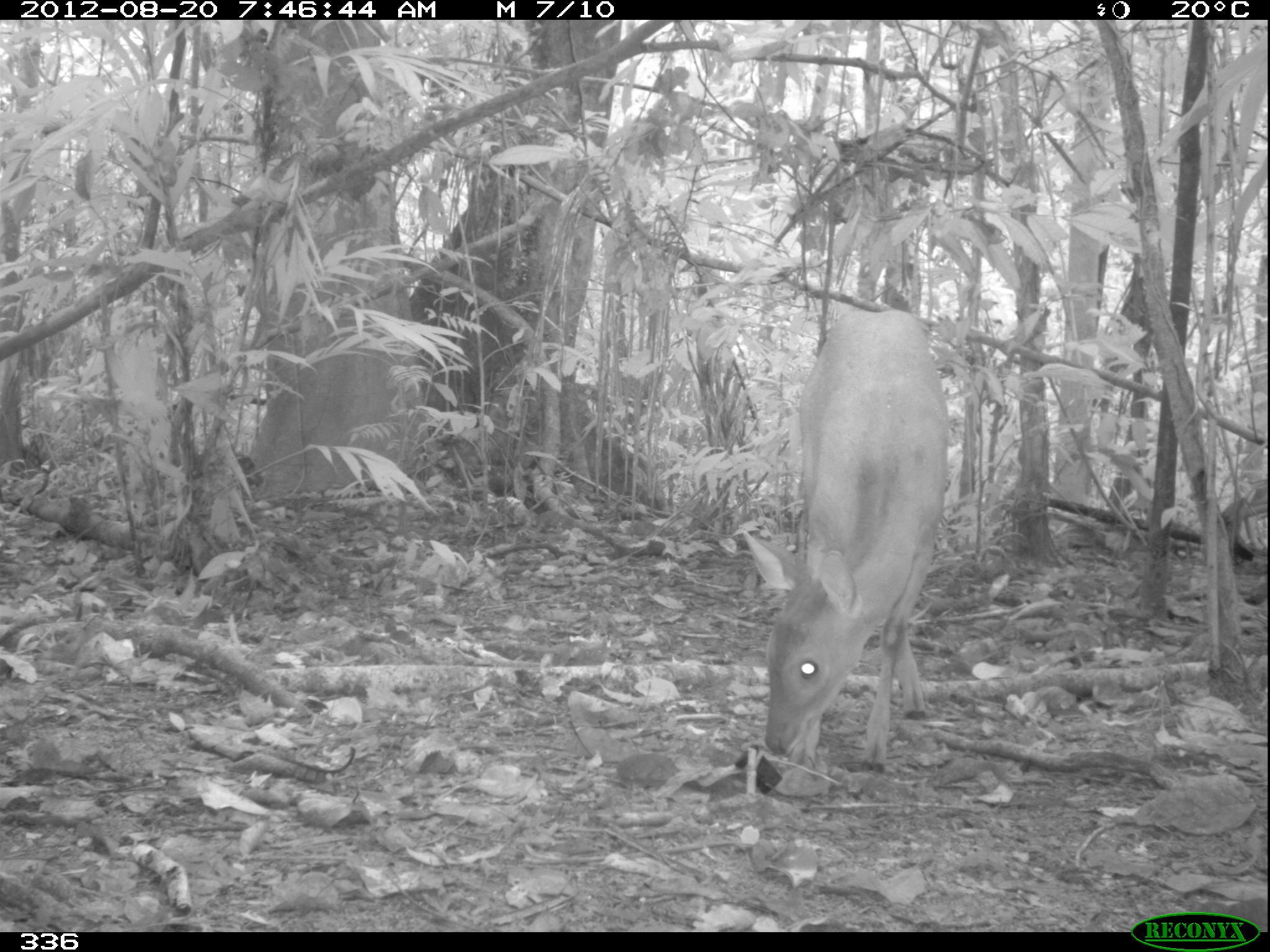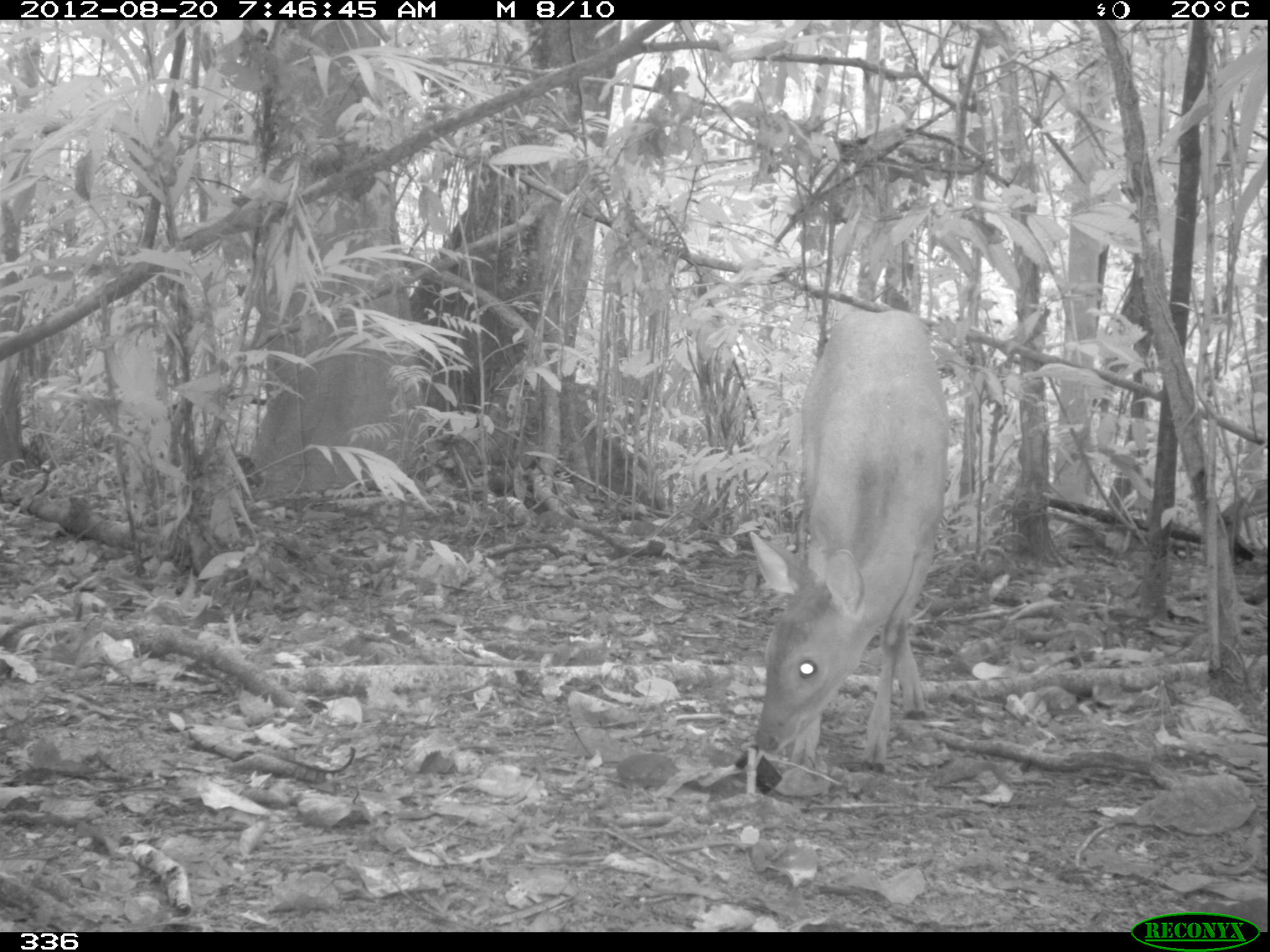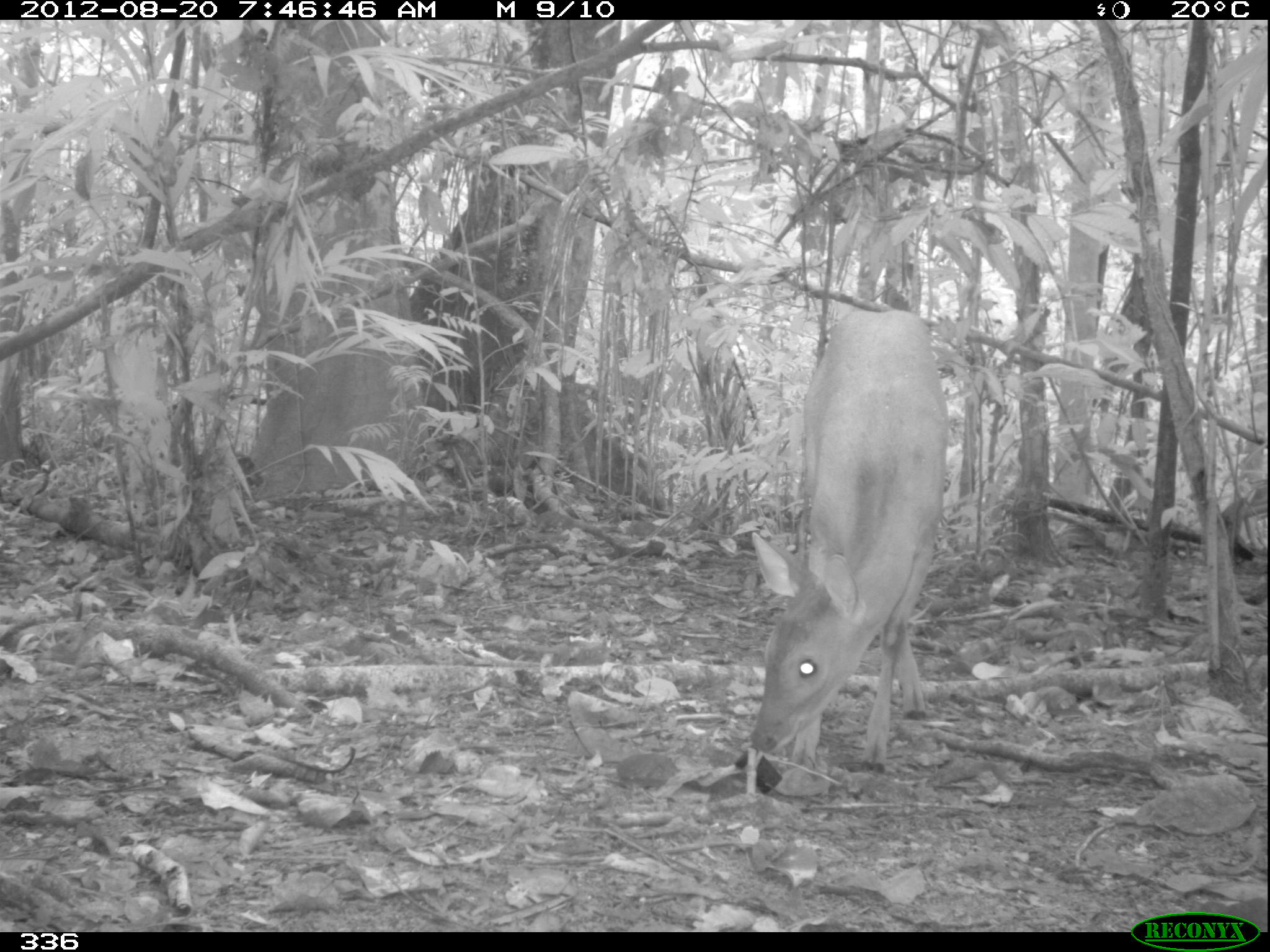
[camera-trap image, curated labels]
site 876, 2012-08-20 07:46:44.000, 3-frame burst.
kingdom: Animalia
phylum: Chordata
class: Mammalia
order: Artiodactyla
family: Cervidae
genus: Mazama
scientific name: Mazama americana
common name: red brocket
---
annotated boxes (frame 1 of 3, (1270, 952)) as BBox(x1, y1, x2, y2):
mazama americana: BBox(739, 306, 951, 774)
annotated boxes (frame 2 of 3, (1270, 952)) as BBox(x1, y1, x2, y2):
mazama americana: BBox(745, 306, 952, 774)